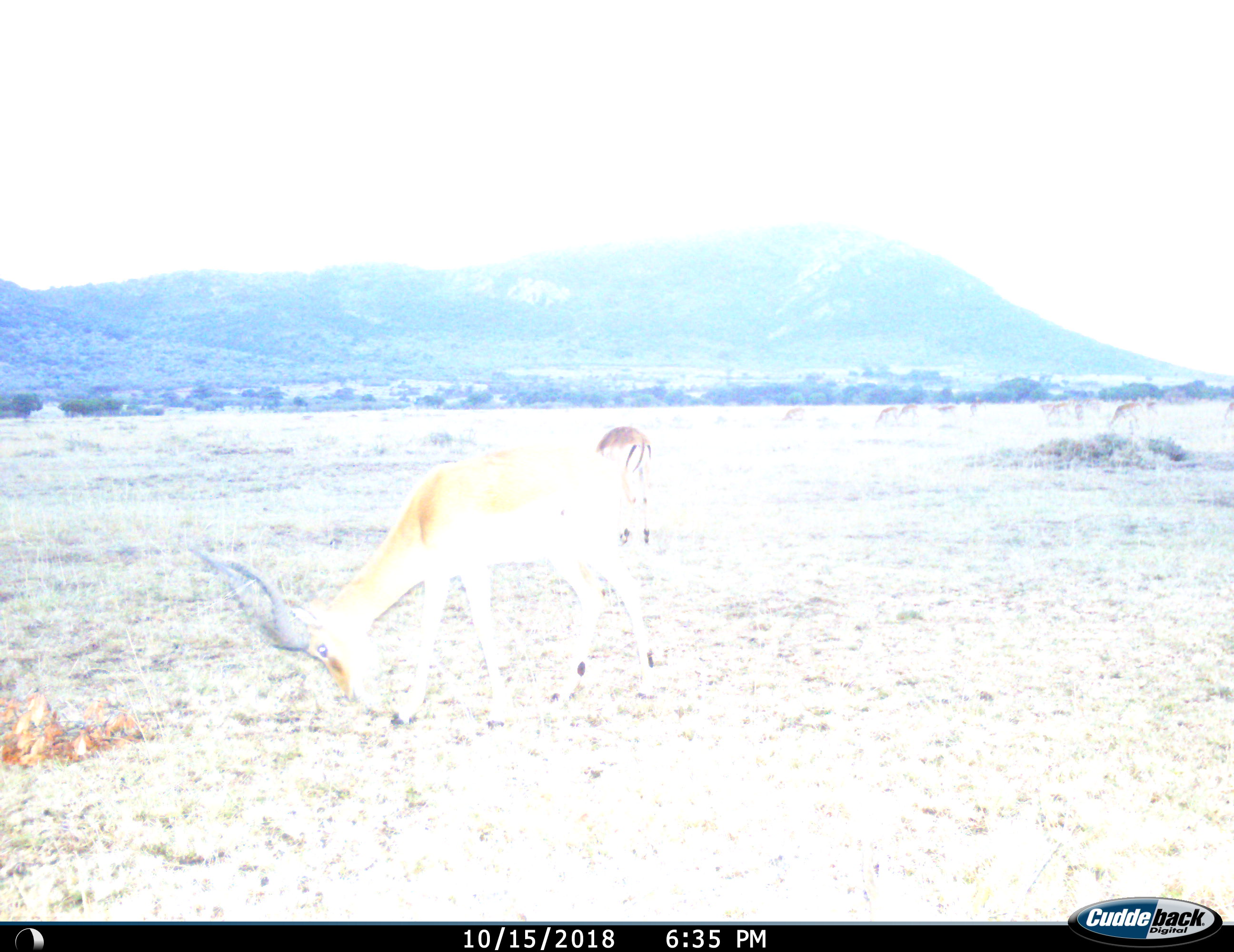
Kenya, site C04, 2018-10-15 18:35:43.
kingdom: Animalia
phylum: Chordata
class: Mammalia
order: Artiodactyla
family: Bovidae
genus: Aepyceros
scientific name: Aepyceros melampus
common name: impala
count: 11-50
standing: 75%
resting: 0%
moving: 12%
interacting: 0%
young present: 0%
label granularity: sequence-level